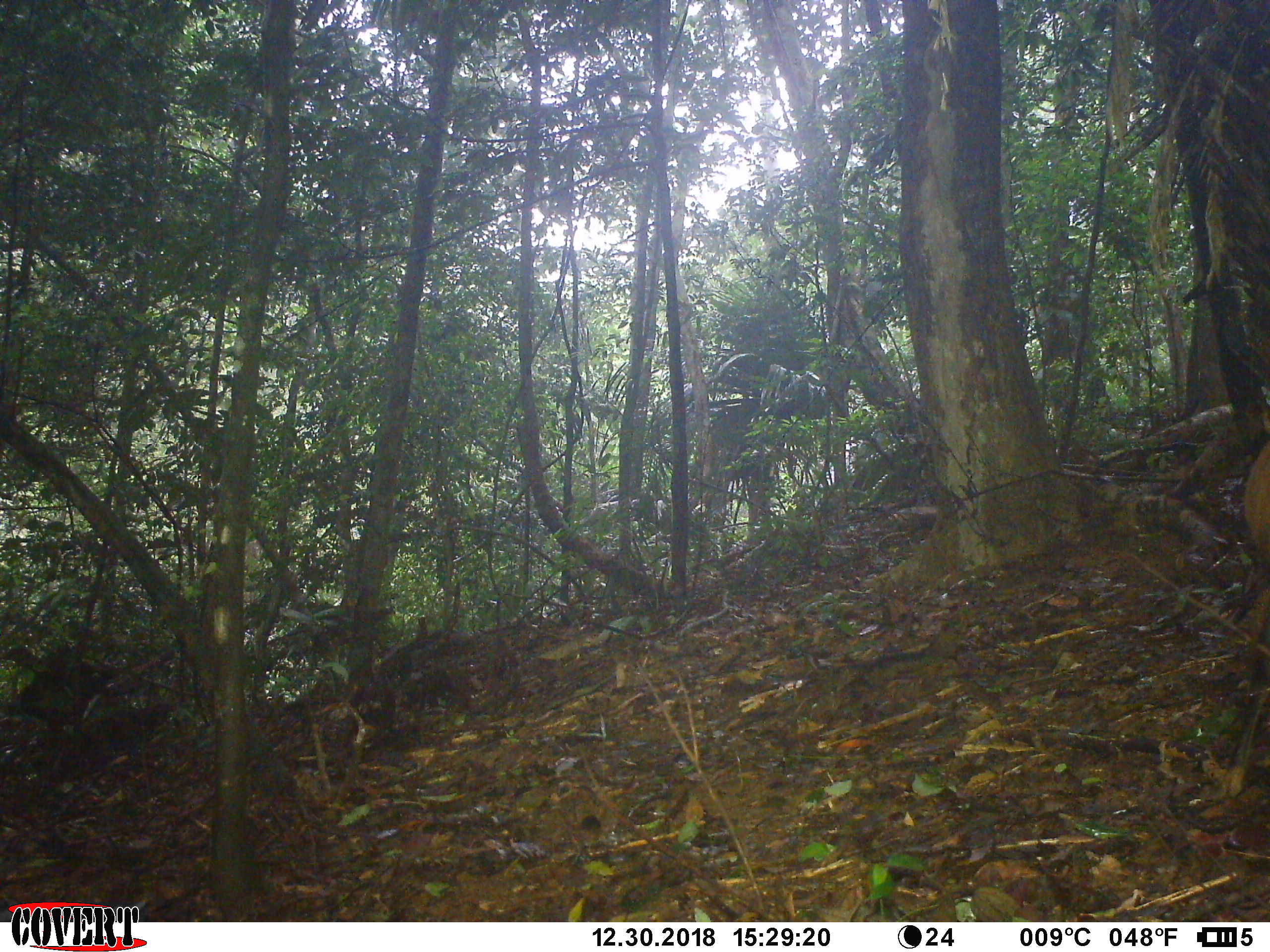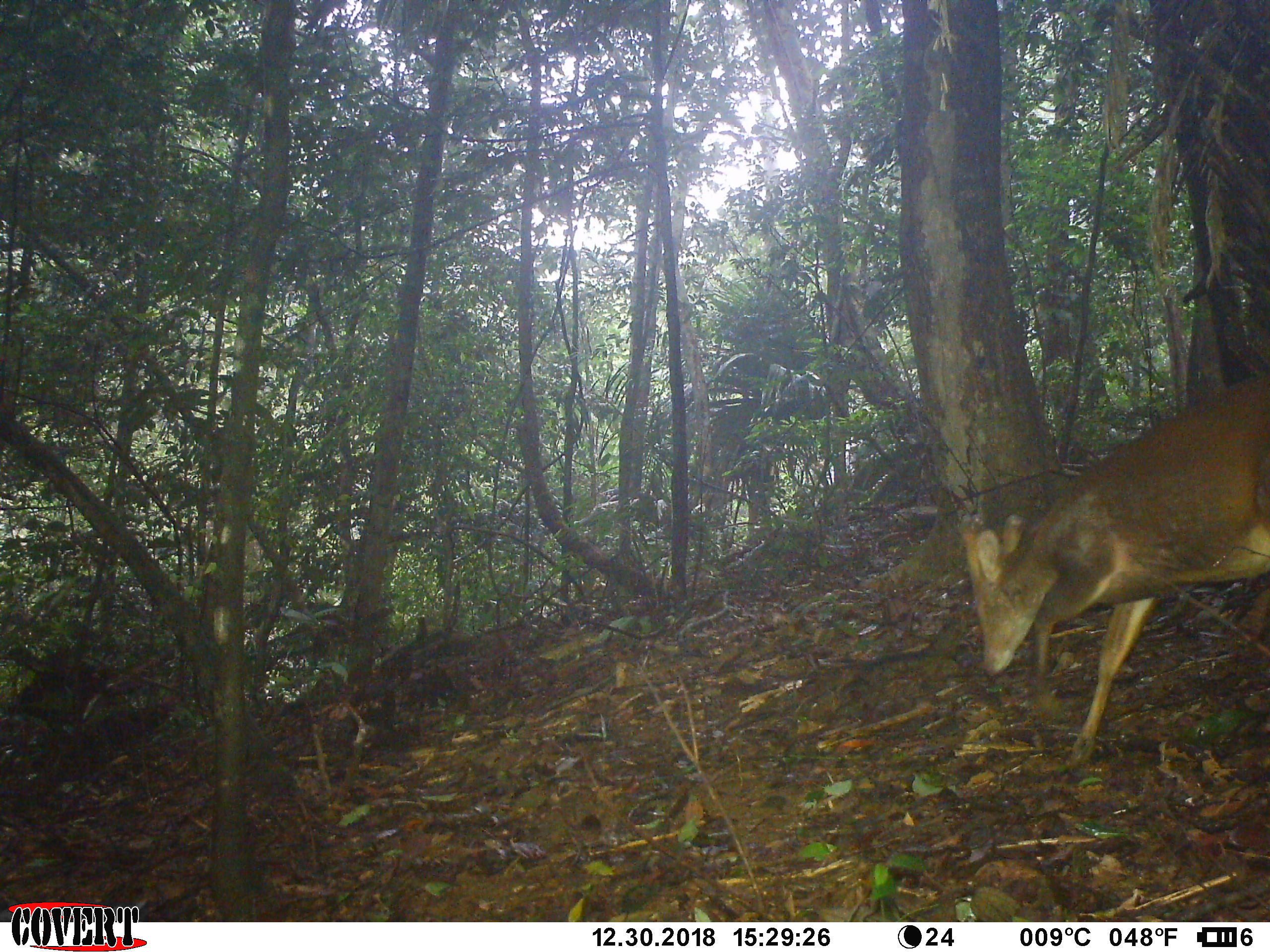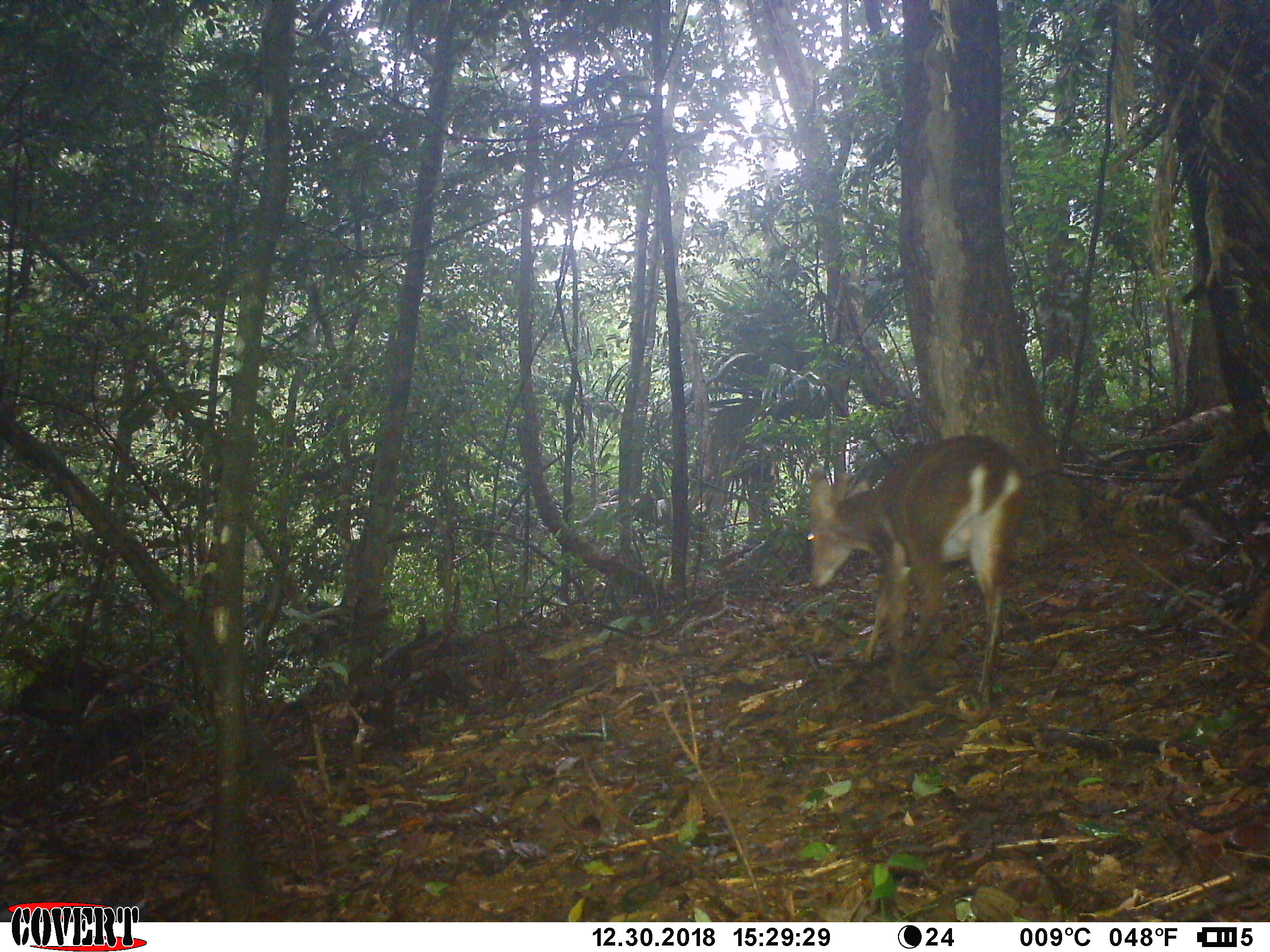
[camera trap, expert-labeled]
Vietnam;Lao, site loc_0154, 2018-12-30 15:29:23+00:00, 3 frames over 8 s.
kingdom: Animalia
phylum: Chordata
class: Mammalia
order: Artiodactyla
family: Cervidae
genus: Muntiacus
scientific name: Muntiacus vuquangensis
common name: large-antlered muntjac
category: large antlered muntjac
Large antlered muntjac (large-antlered muntjac) (Muntiacus vuquangensis). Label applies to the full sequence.